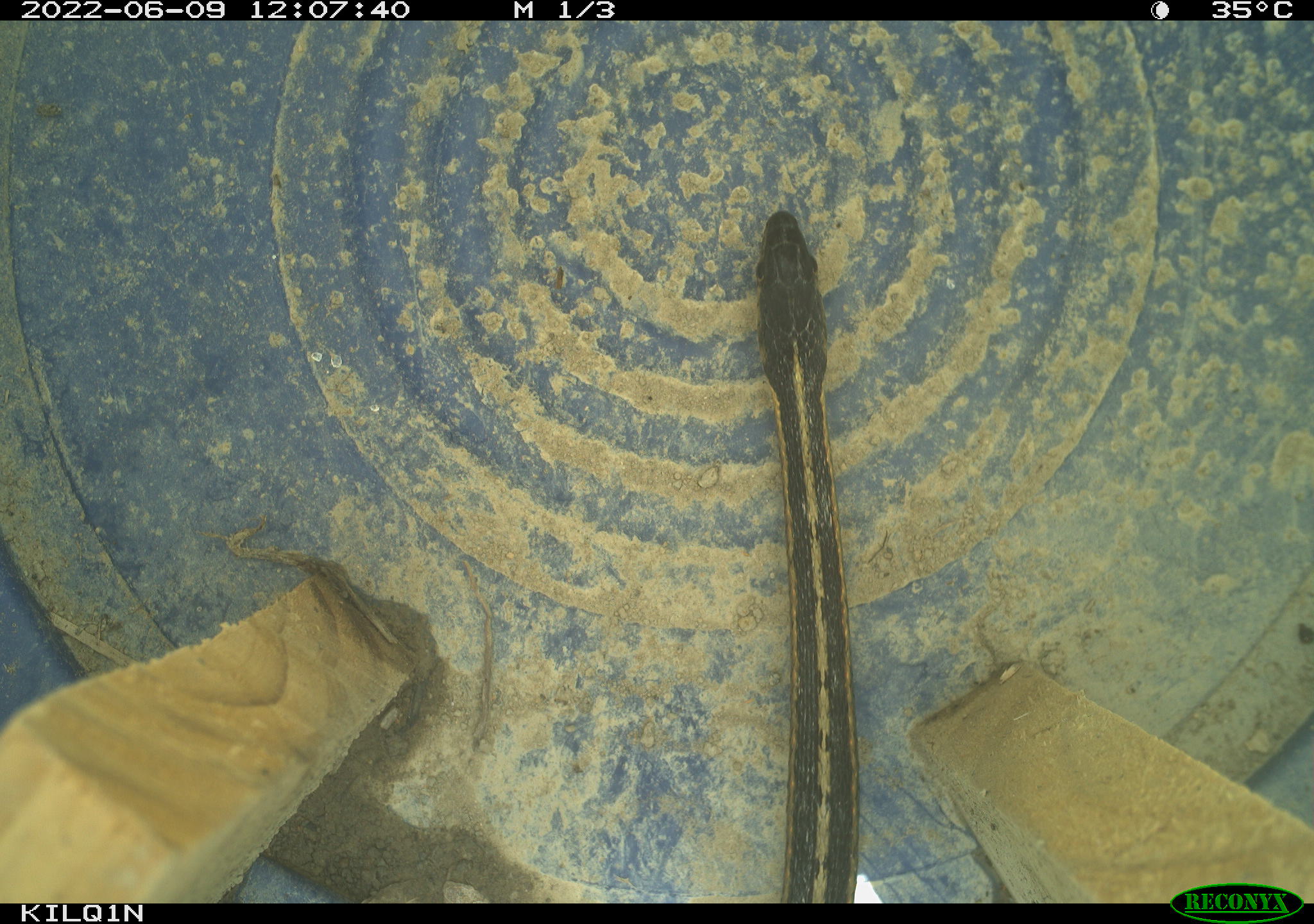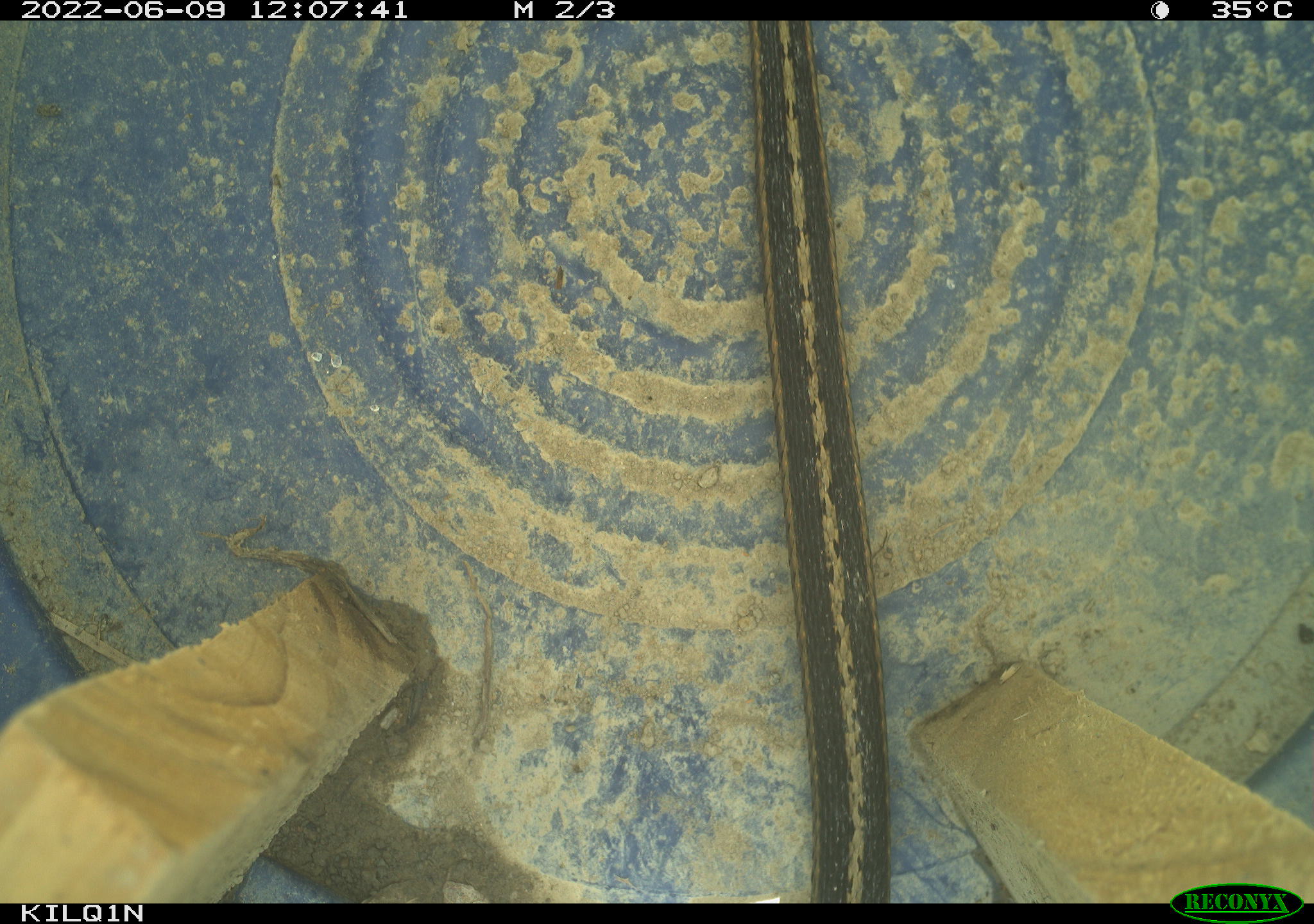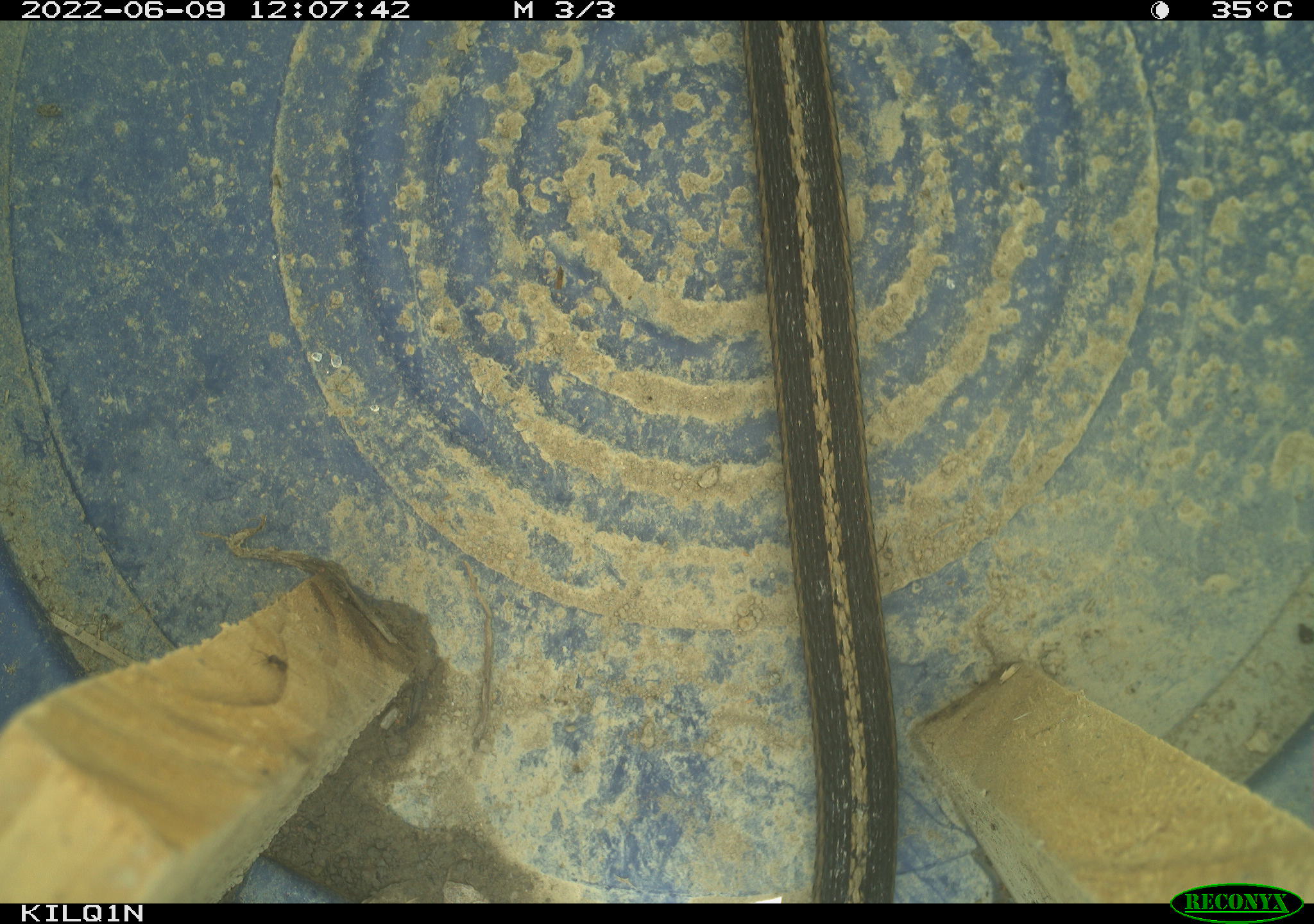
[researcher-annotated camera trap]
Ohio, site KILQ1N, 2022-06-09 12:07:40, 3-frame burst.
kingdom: Animalia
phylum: Chordata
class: Reptilia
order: Squamata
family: Colubridae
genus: Thamnophis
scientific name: Thamnophis sirtalis sirtalis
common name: eastern gartersnake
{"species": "eastern gartersnake (Thamnophis sirtalis sirtalis)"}